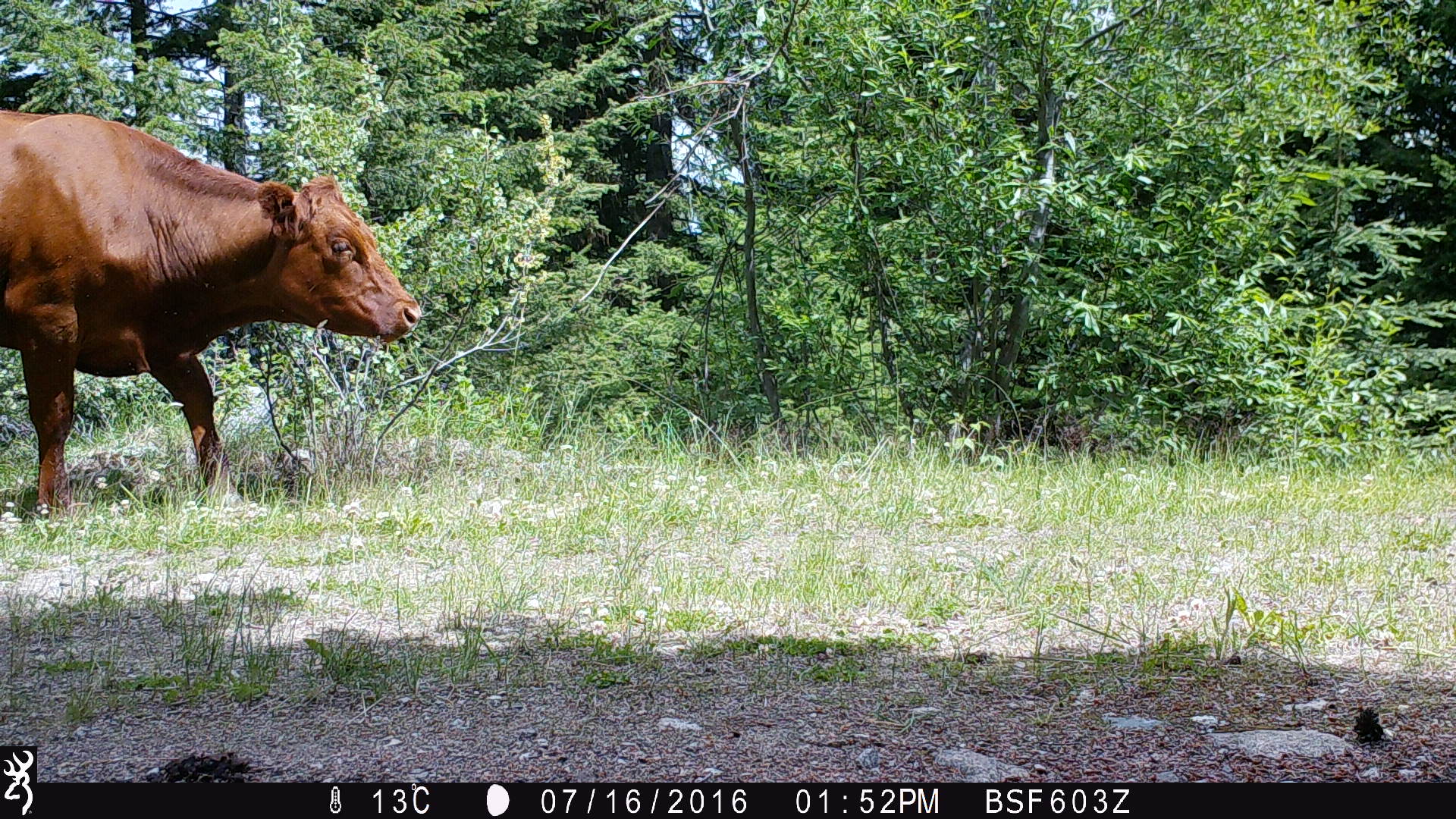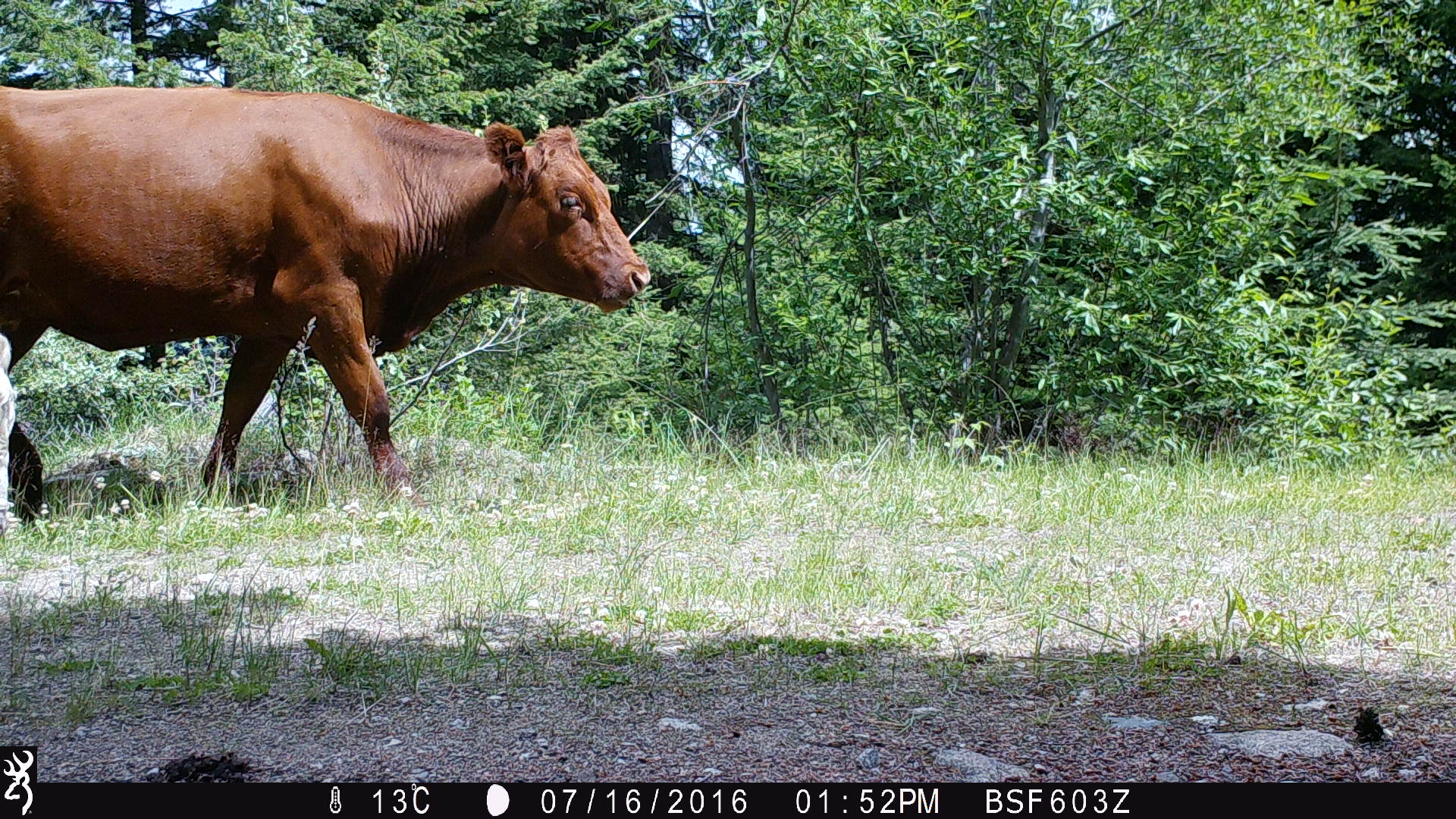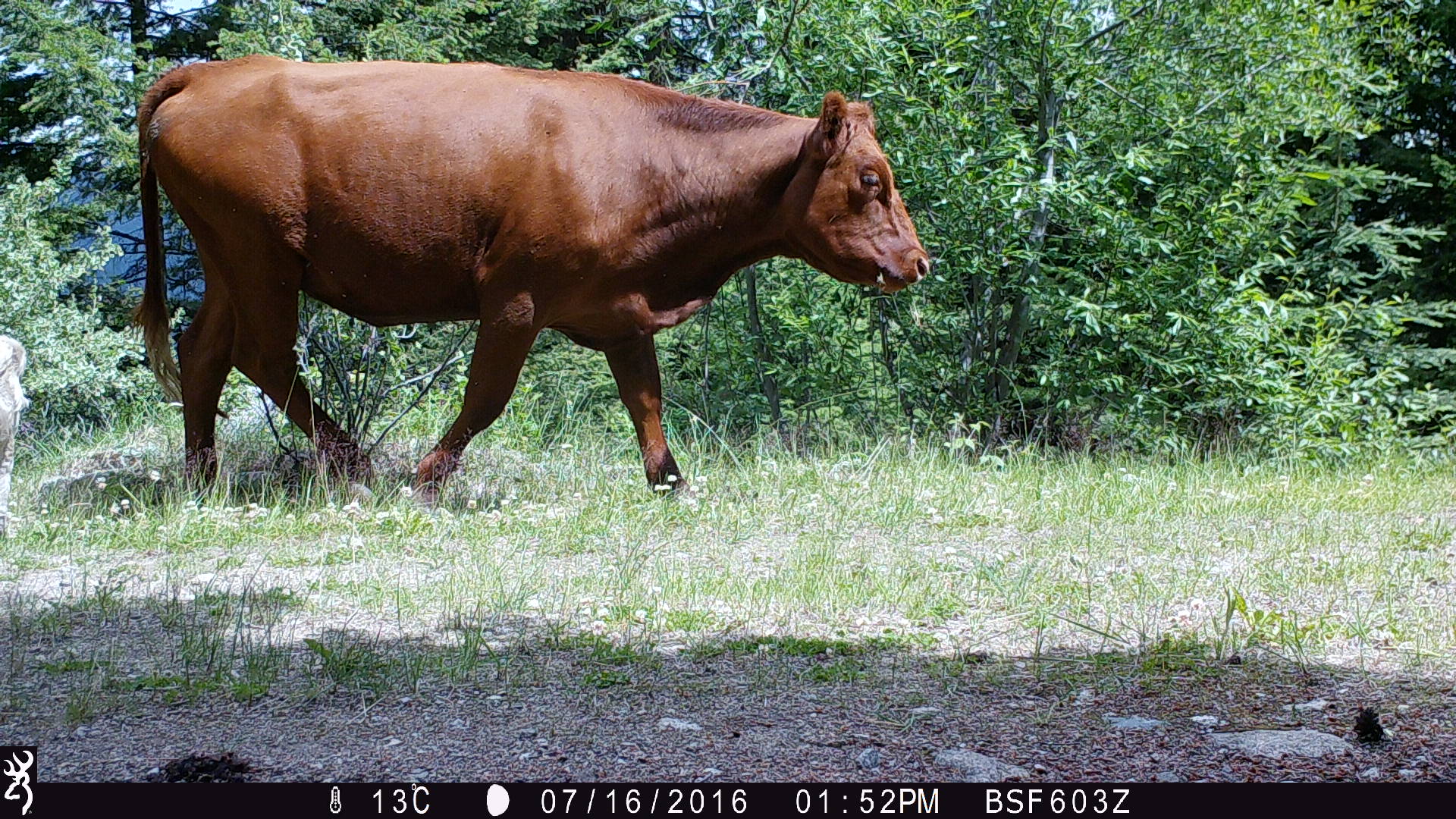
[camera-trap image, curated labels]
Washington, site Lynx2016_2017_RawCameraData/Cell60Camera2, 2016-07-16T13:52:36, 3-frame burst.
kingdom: Animalia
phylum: Chordata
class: Mammalia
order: Artiodactyla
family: Bovidae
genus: Bos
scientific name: Bos taurus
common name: domestic cattle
Domestic cattle (Bos taurus). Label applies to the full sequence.